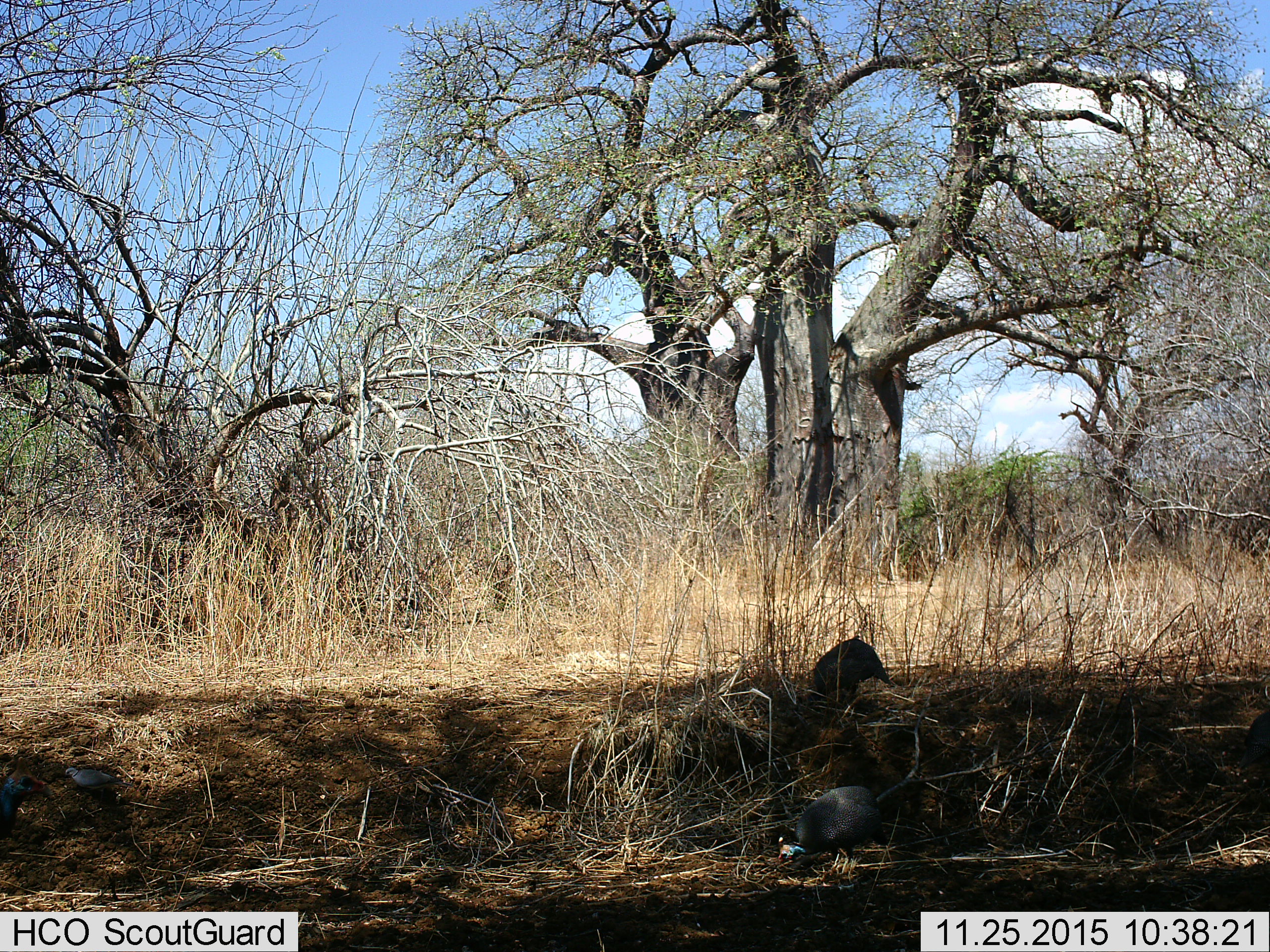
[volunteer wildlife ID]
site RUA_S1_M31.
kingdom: Animalia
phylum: Chordata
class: Aves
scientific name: Aves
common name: bird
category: birdother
Birdother (bird) (Aves), count 1. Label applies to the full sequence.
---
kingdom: Animalia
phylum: Chordata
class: Aves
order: Galliformes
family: Numididae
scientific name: Numididae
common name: guineafowl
Guineafowl (Numididae), count 3. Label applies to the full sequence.